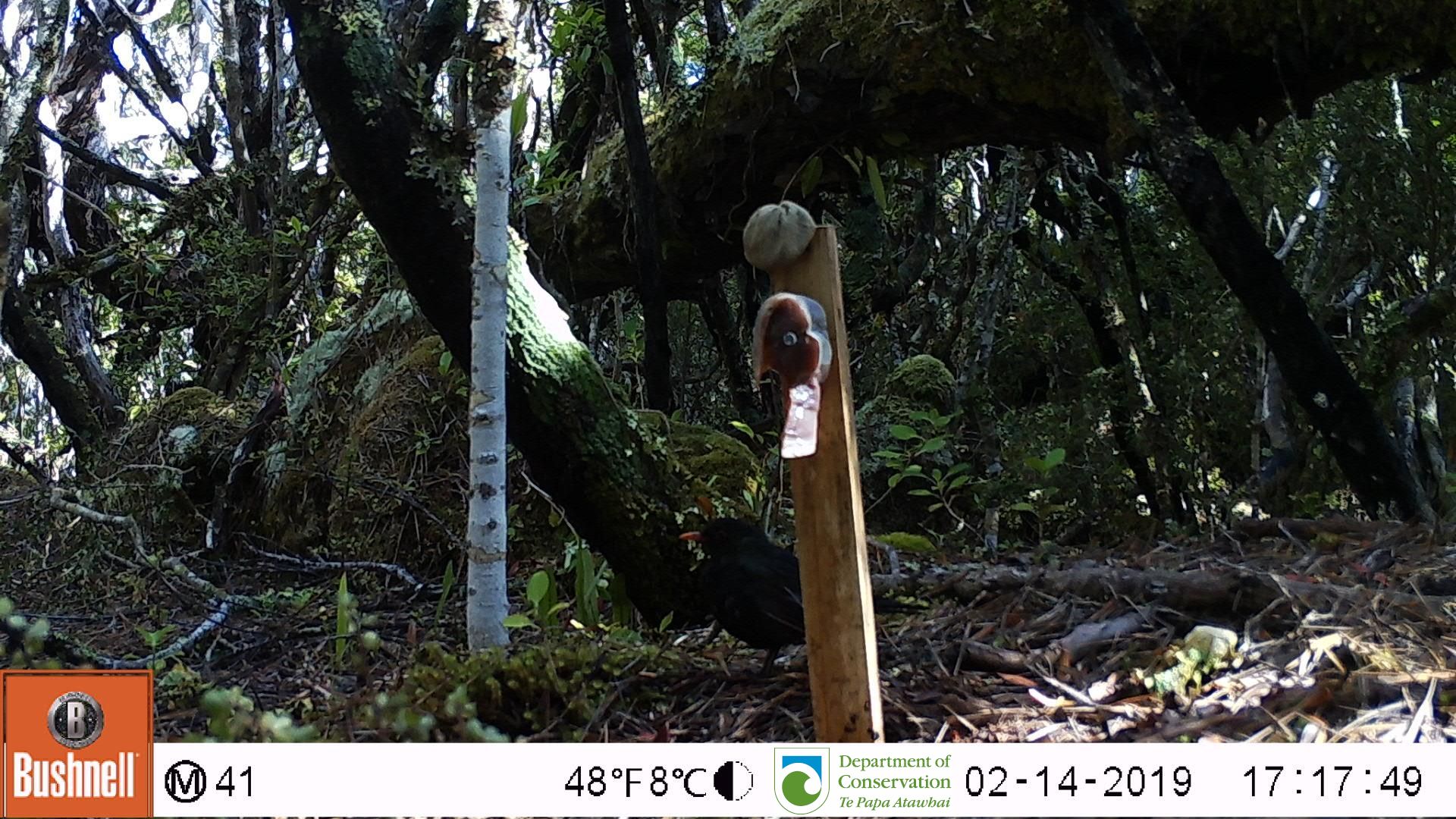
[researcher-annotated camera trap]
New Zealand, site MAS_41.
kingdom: Animalia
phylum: Chordata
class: Aves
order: Passeriformes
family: Turdidae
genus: Turdus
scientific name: Turdus merula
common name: eurasian blackbird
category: blackbird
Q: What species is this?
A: Blackbird (eurasian blackbird) (Turdus merula).